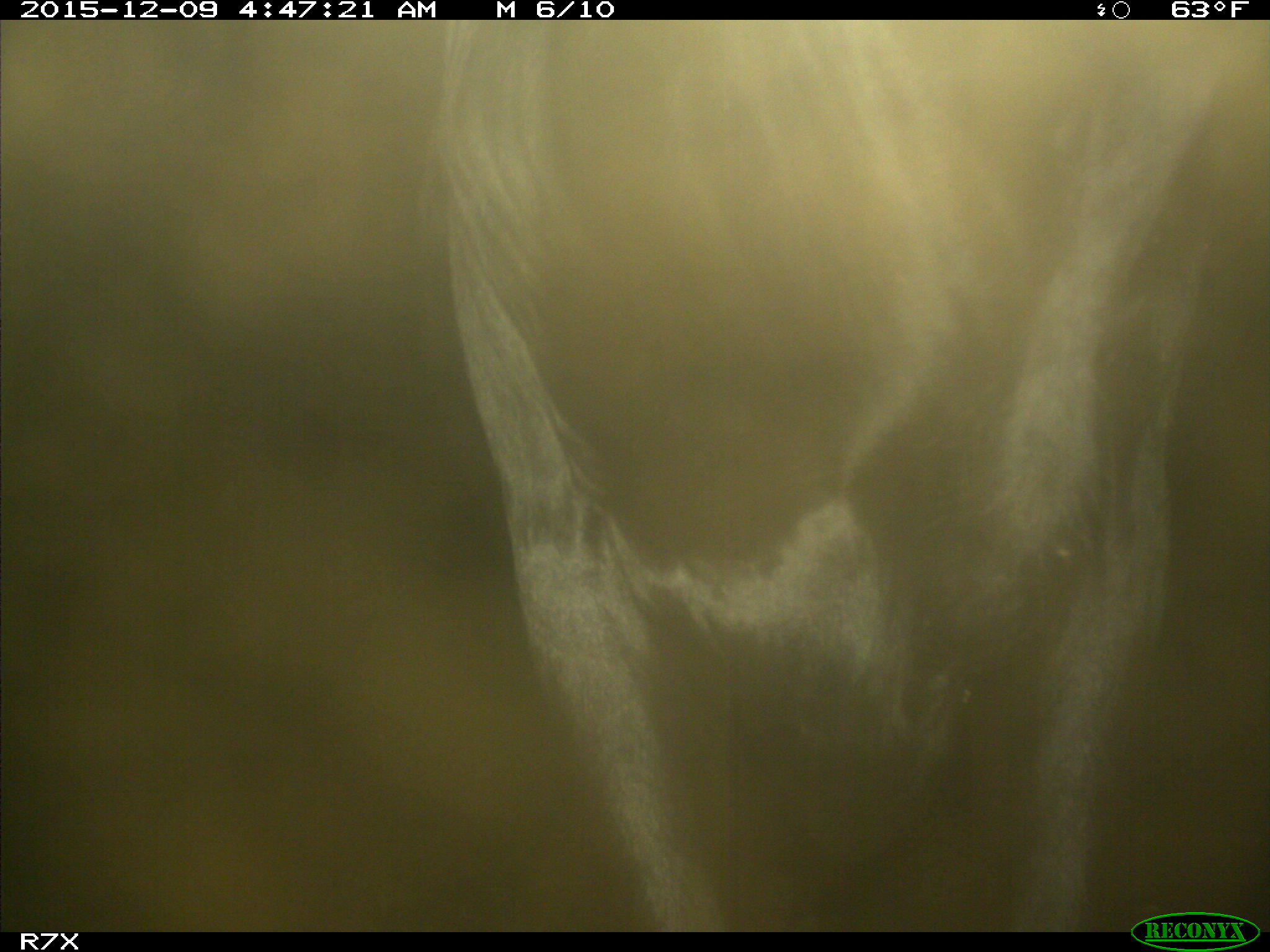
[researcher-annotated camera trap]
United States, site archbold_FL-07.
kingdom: Animalia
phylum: Chordata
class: Mammalia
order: Artiodactyla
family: Bovidae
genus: Bos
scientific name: Bos taurus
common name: domestic cow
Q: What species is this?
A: Bos taurus (domestic cow).